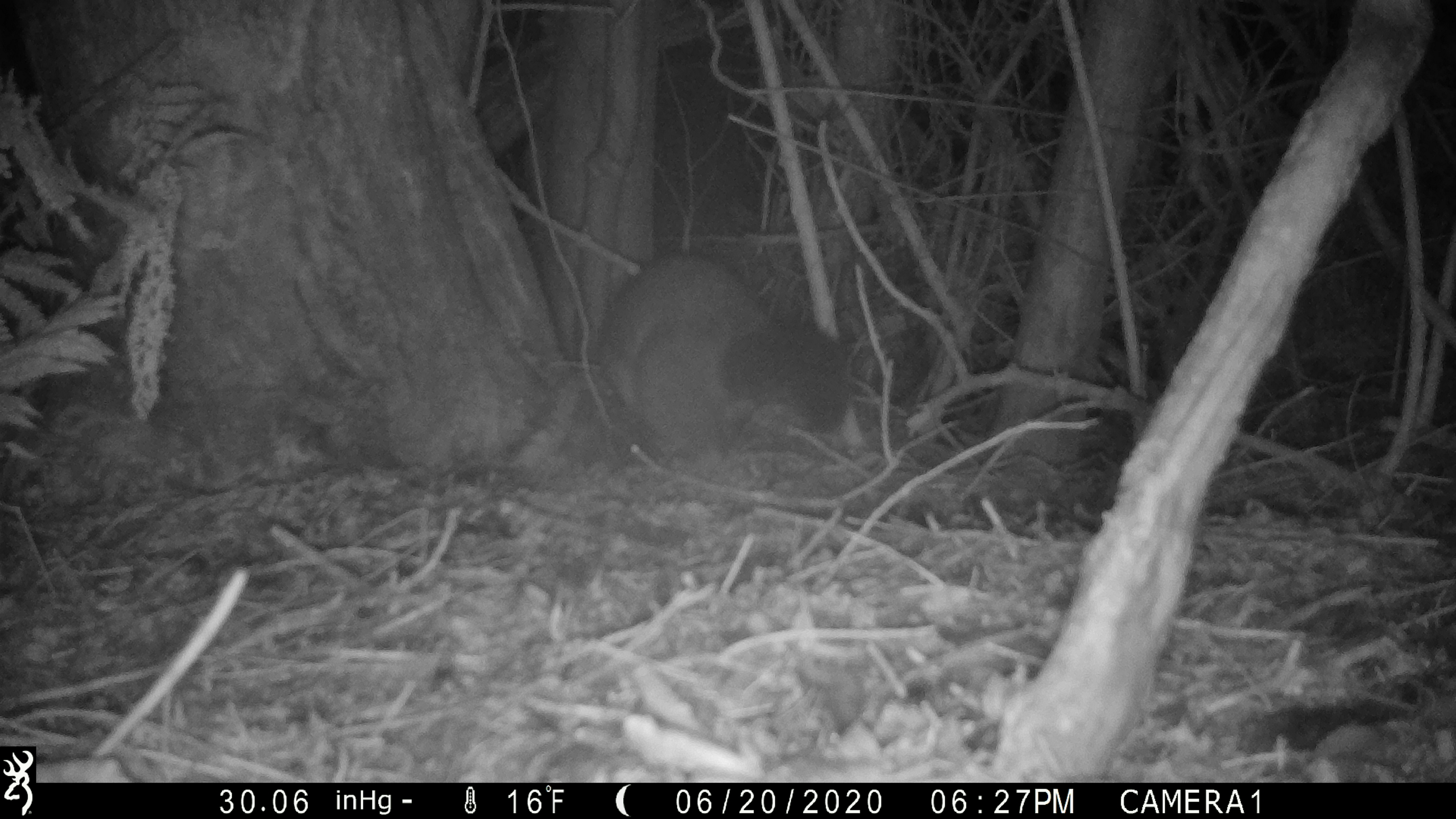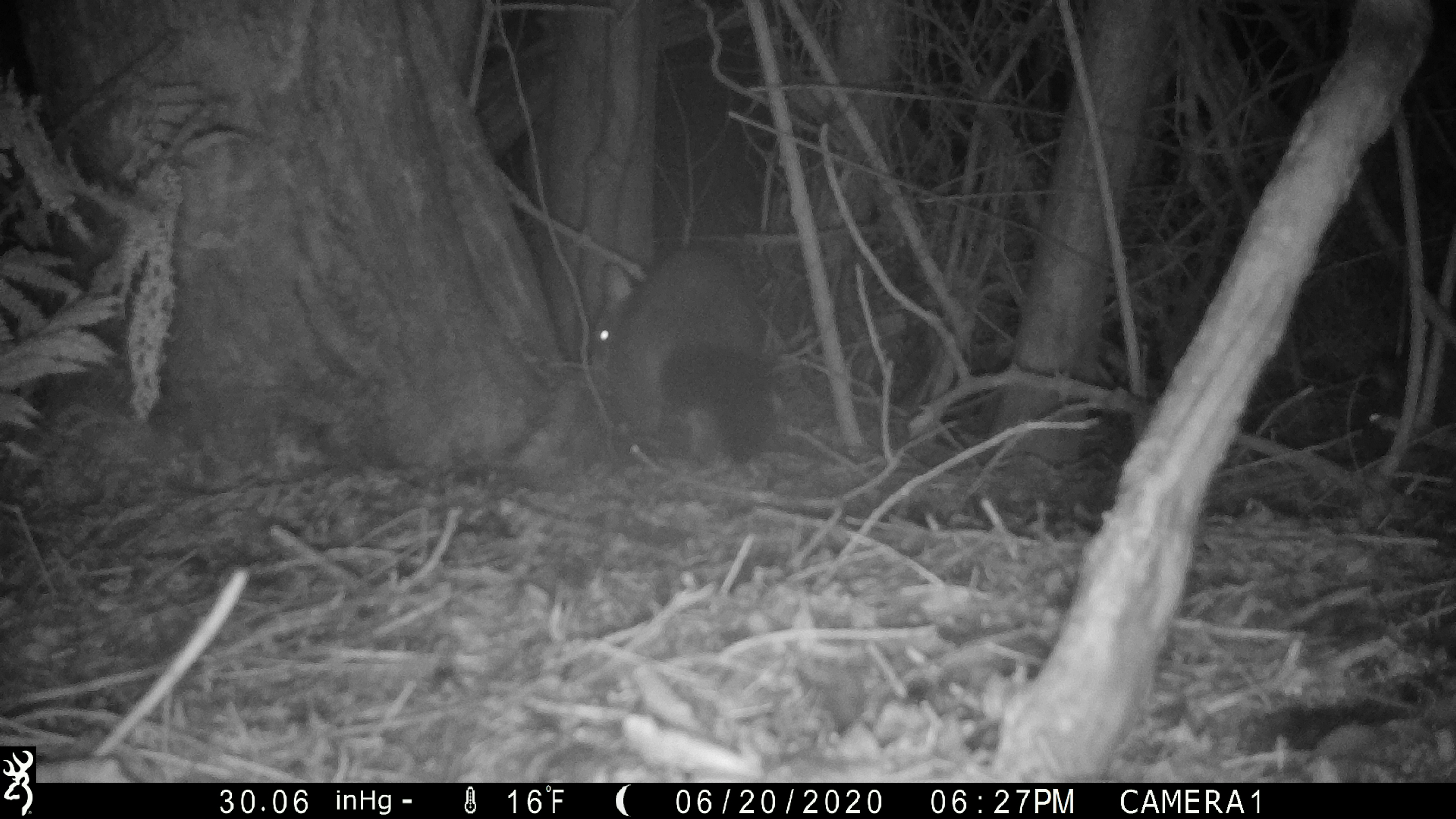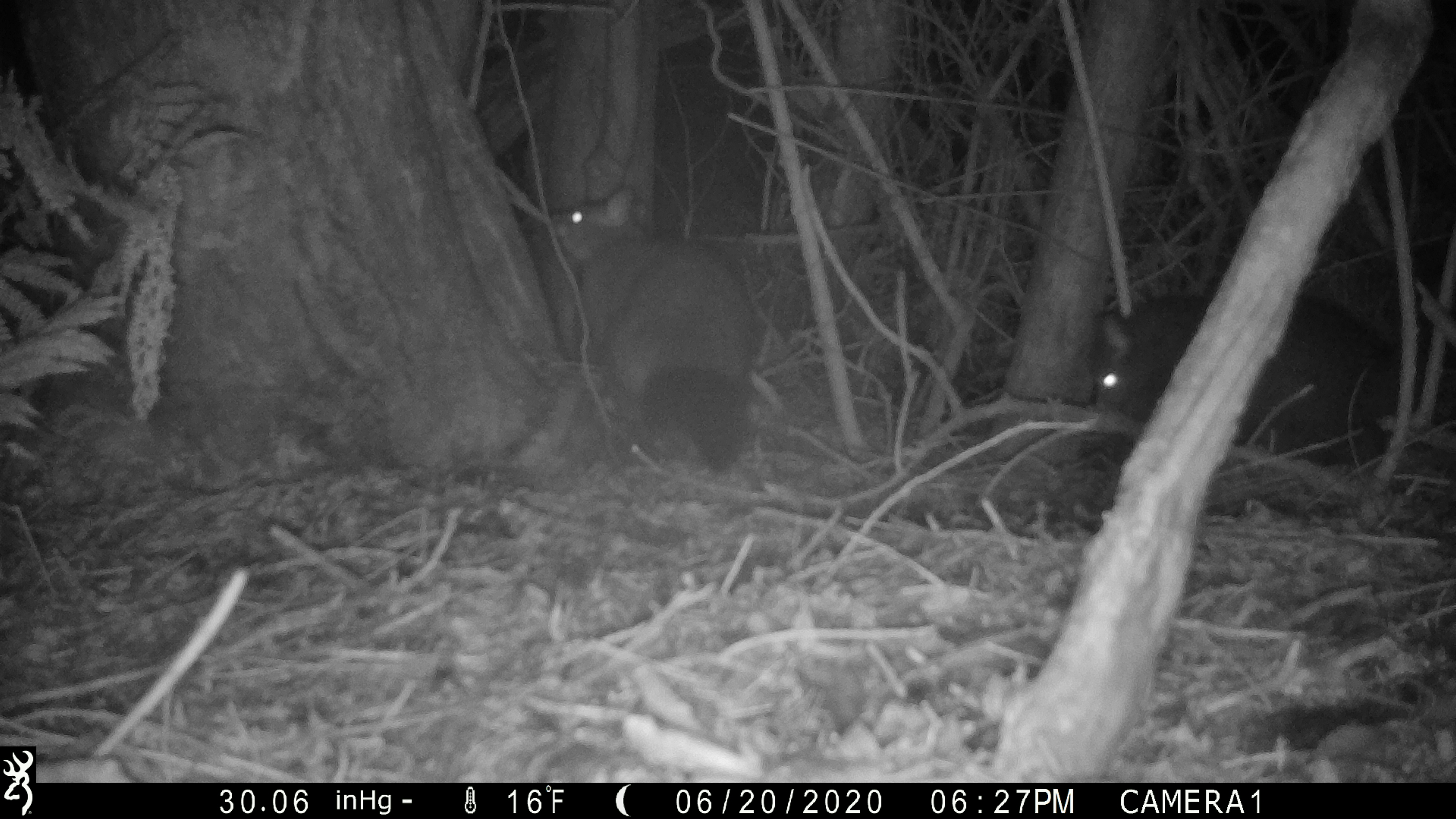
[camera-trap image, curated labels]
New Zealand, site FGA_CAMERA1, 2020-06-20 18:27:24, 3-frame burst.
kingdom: Animalia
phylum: Chordata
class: Mammalia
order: Diprotodontia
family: Phalangeridae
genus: Trichosurus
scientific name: Trichosurus vulpecula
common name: common brushtail possum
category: possum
Possum (common brushtail possum) (Trichosurus vulpecula).